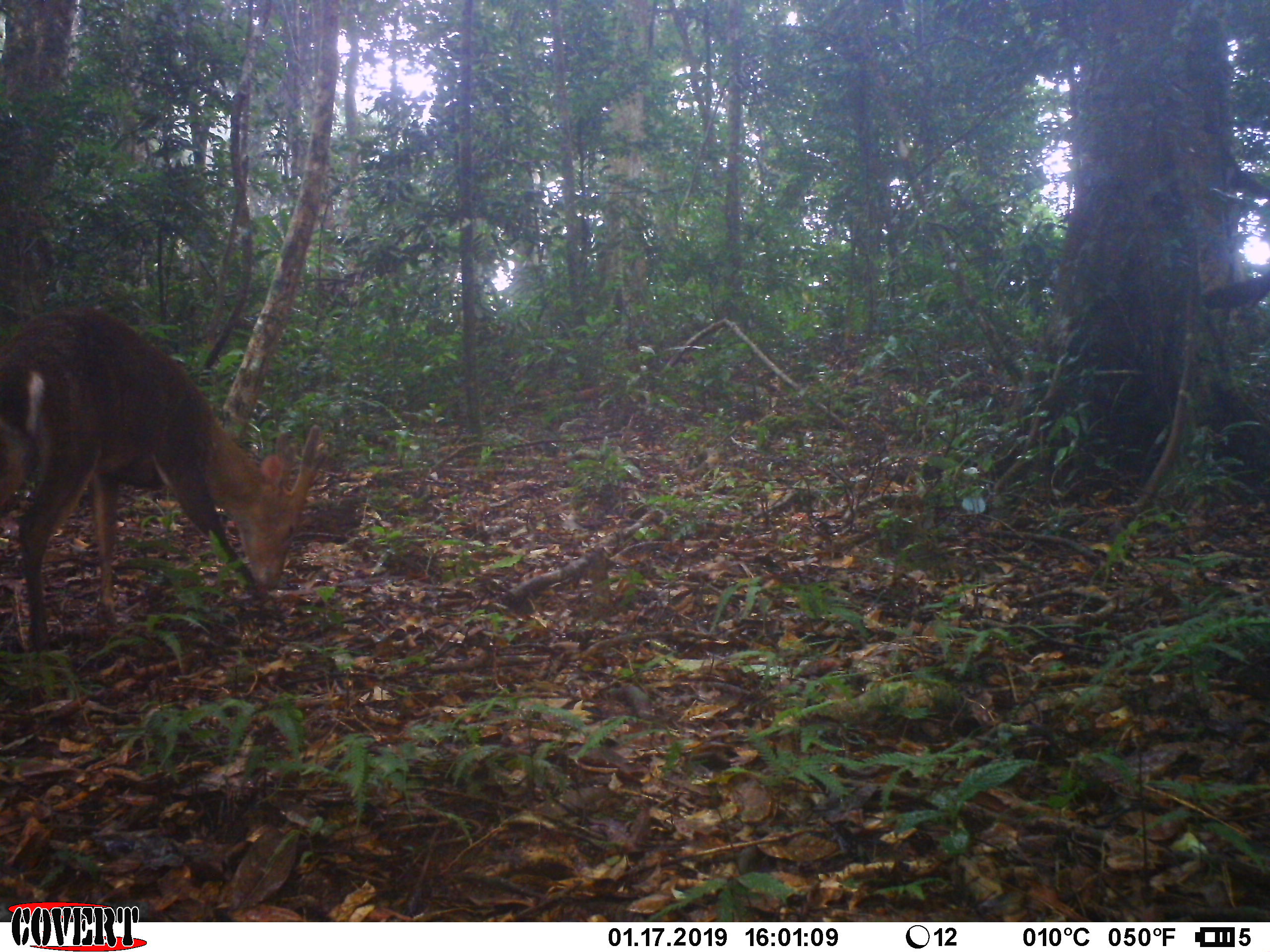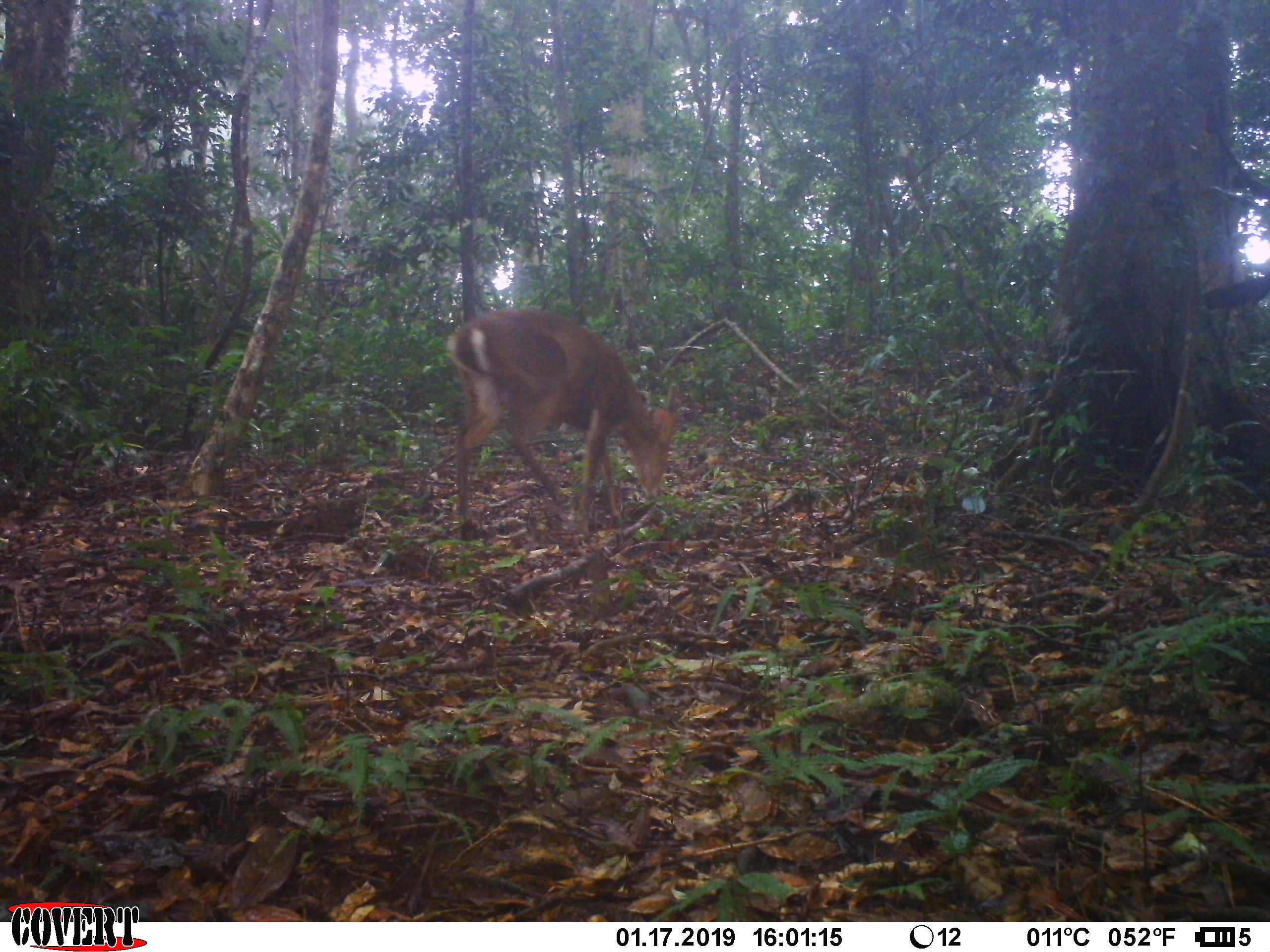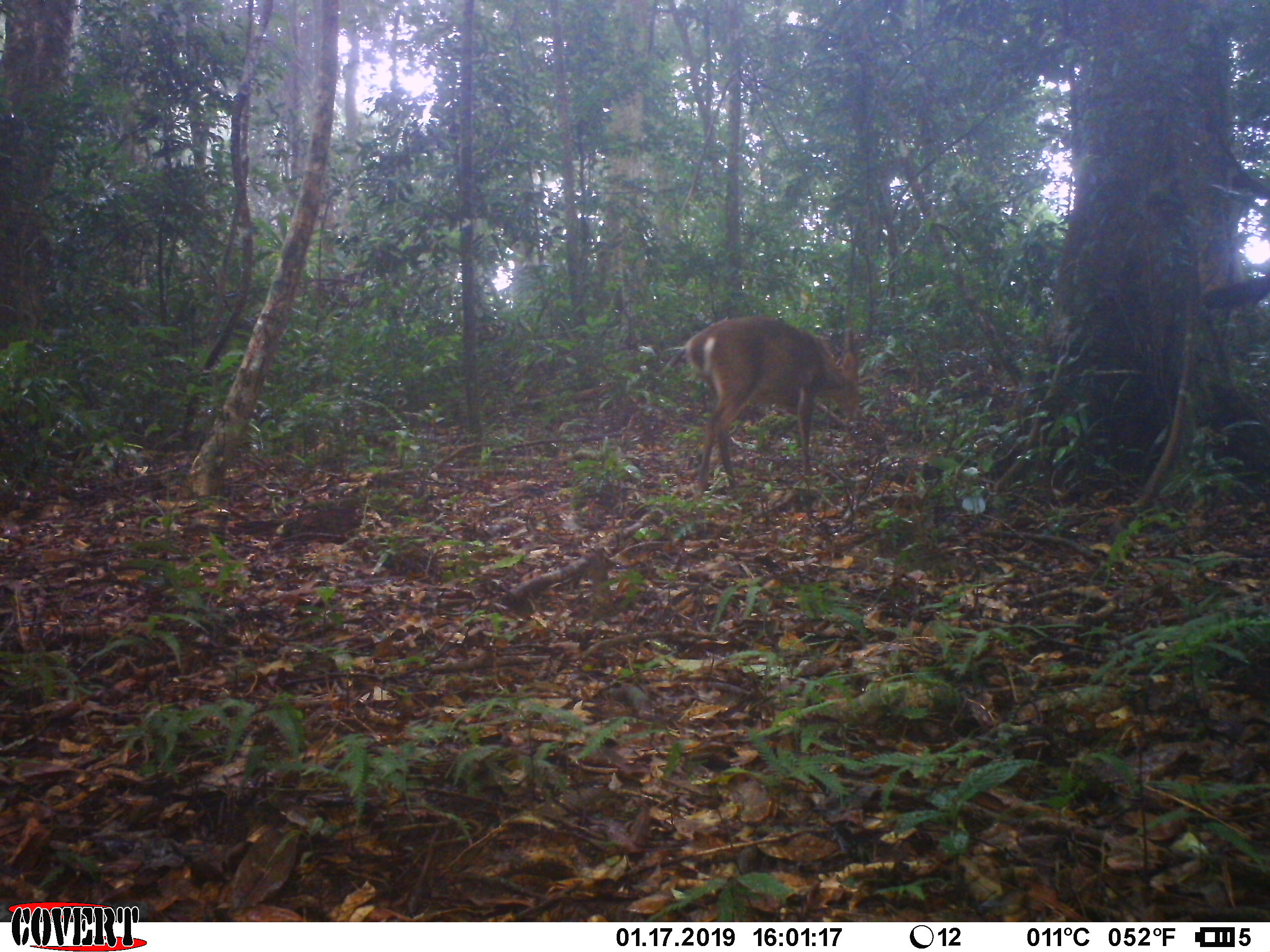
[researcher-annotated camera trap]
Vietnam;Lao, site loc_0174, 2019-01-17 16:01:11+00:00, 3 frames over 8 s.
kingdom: Animalia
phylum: Chordata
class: Mammalia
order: Artiodactyla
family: Cervidae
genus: Muntiacus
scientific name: Muntiacus vuquangensis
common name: large-antlered muntjac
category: large antlered muntjac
Large antlered muntjac (large-antlered muntjac) (Muntiacus vuquangensis). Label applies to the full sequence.